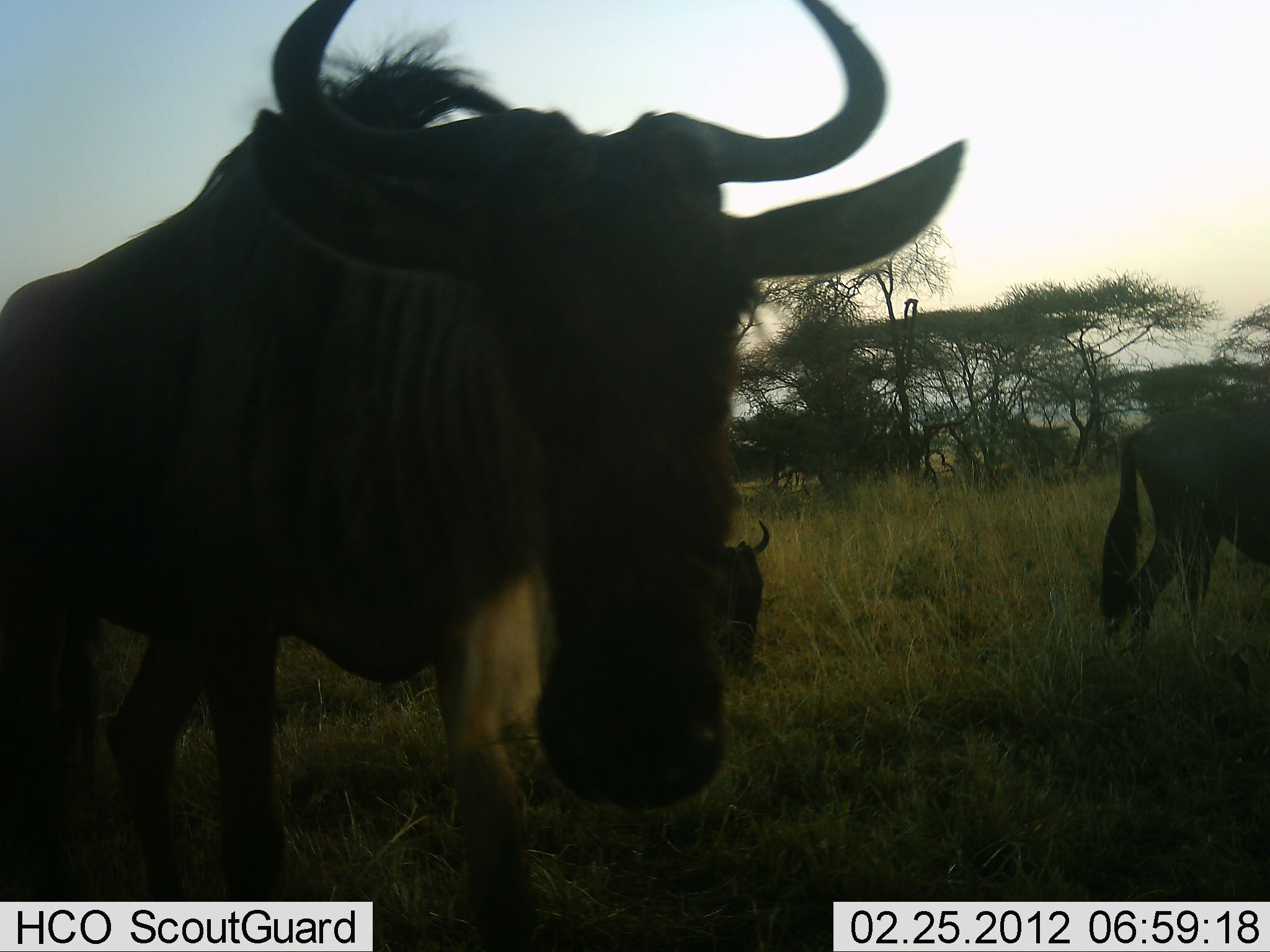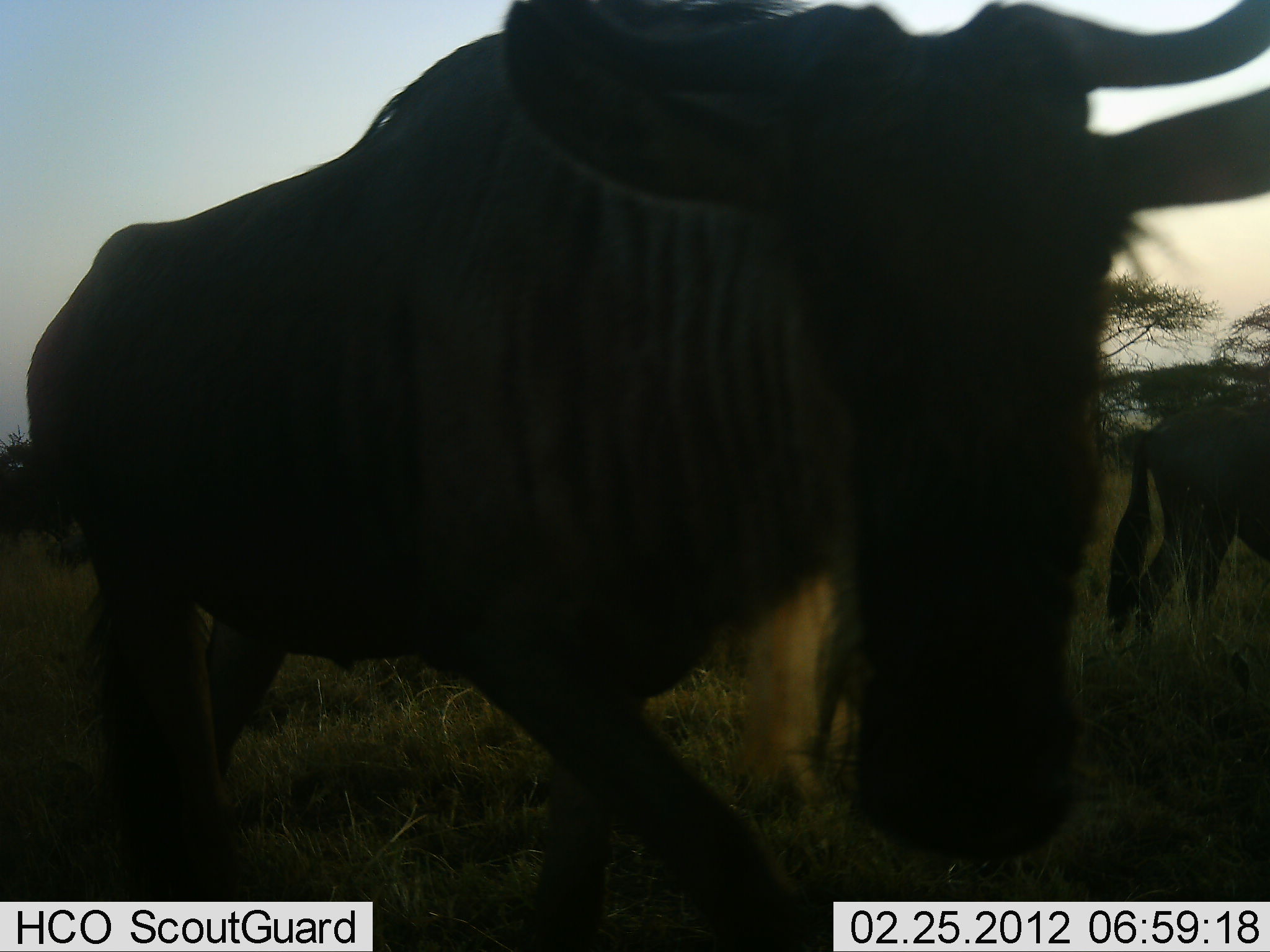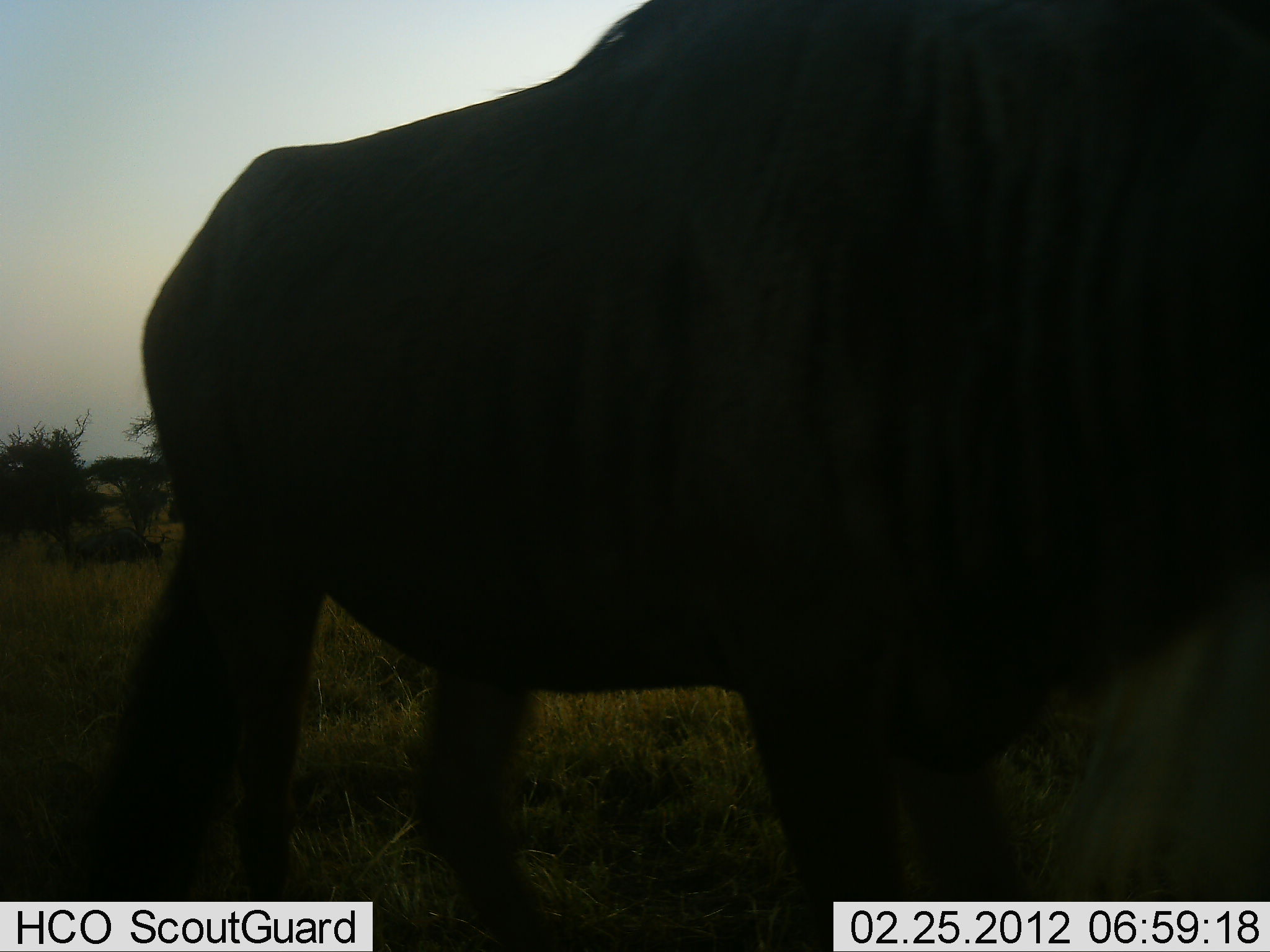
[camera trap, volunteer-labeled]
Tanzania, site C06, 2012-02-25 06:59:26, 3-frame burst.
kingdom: Animalia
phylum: Chordata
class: Mammalia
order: Artiodactyla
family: Bovidae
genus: Connochaetes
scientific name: Connochaetes taurinus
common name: blue wildebeest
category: wildebeest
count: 3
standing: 24%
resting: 24%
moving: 94%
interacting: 0%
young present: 0%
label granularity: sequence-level